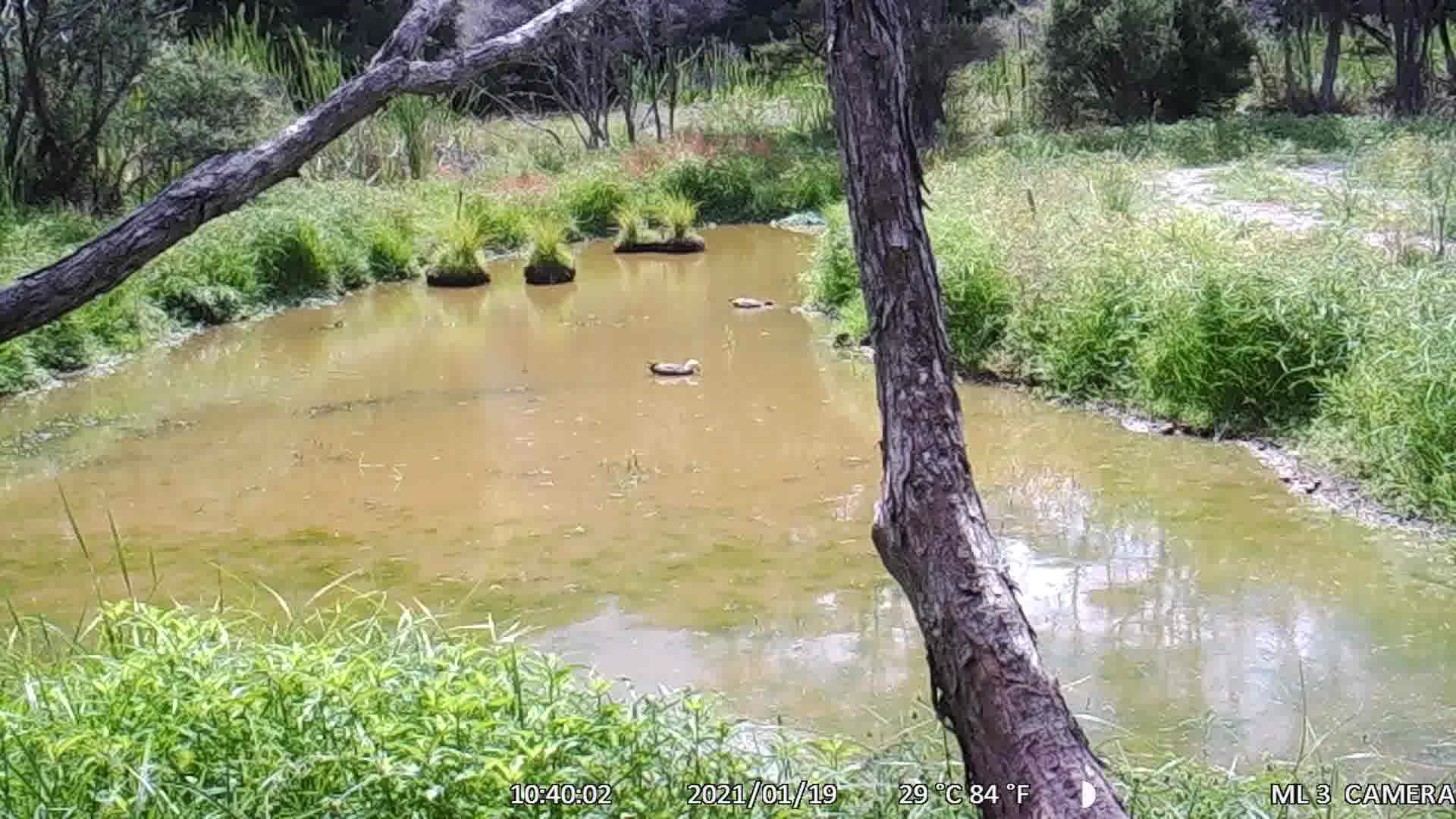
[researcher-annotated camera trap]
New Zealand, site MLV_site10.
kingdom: Animalia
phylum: Chordata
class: Aves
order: Anseriformes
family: Anatidae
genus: Tadorna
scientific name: Tadorna variegata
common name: paradise shelduck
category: paradise duck